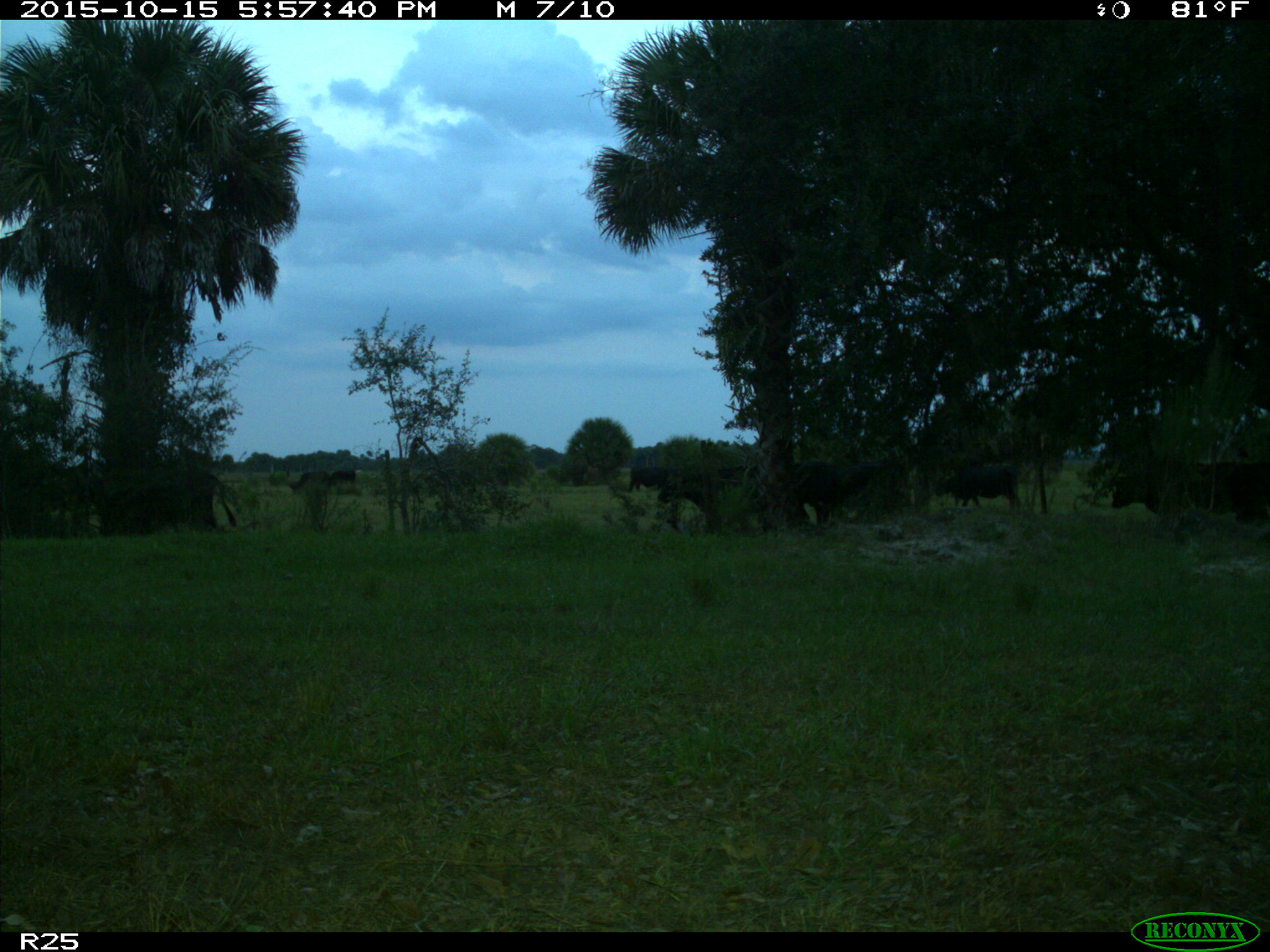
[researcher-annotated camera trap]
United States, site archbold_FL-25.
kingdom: Animalia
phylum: Chordata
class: Mammalia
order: Artiodactyla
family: Bovidae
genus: Bos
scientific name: Bos taurus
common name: domestic cow